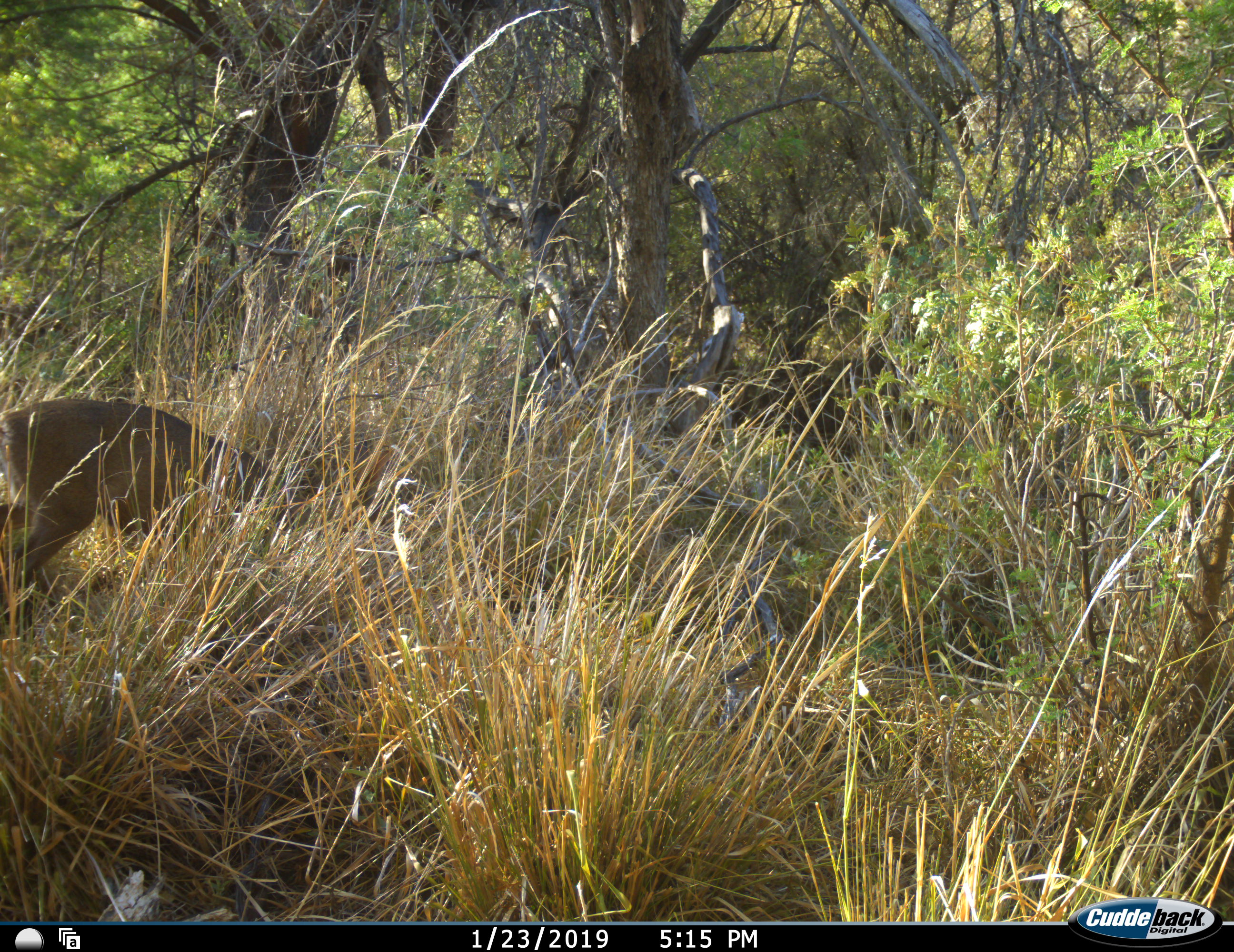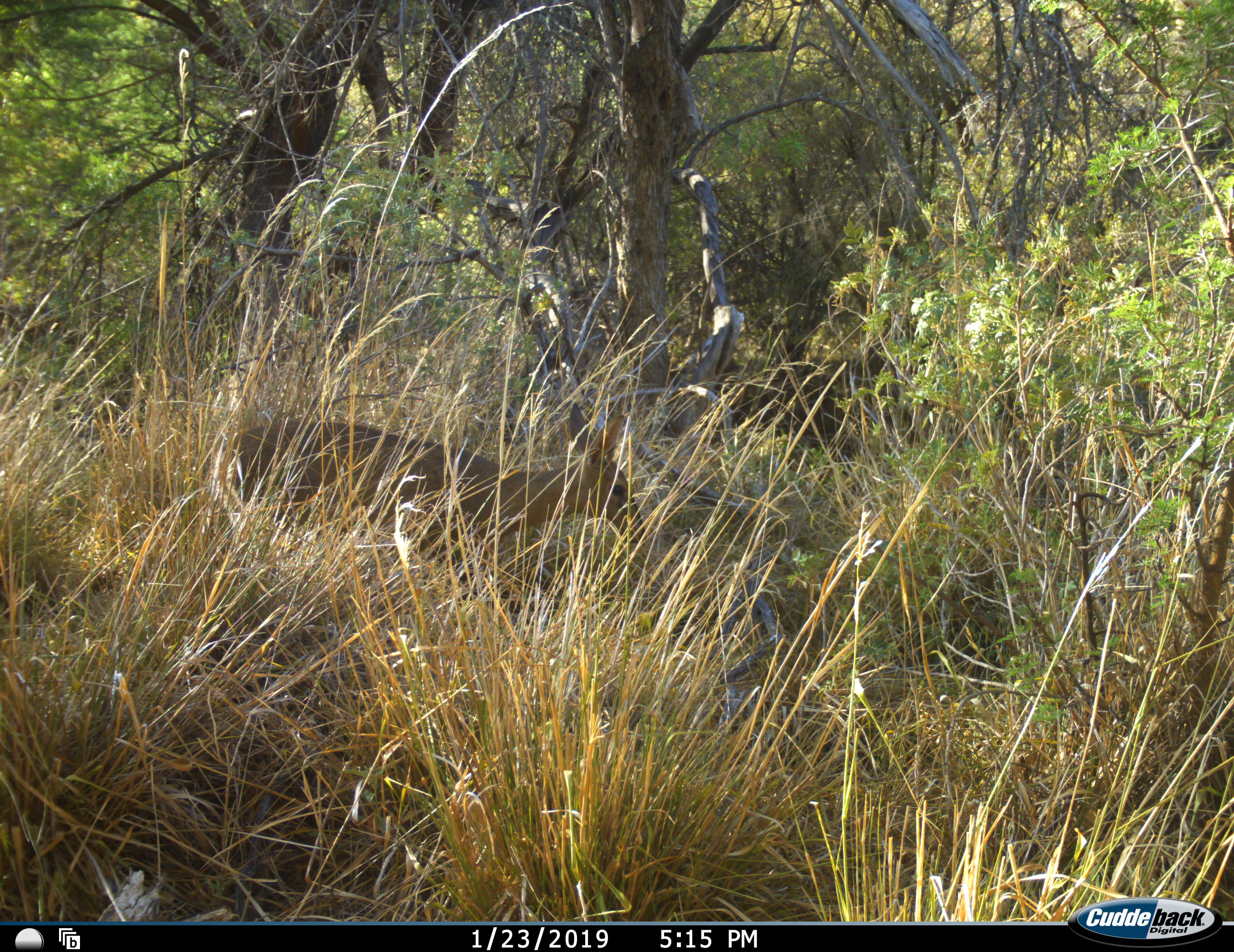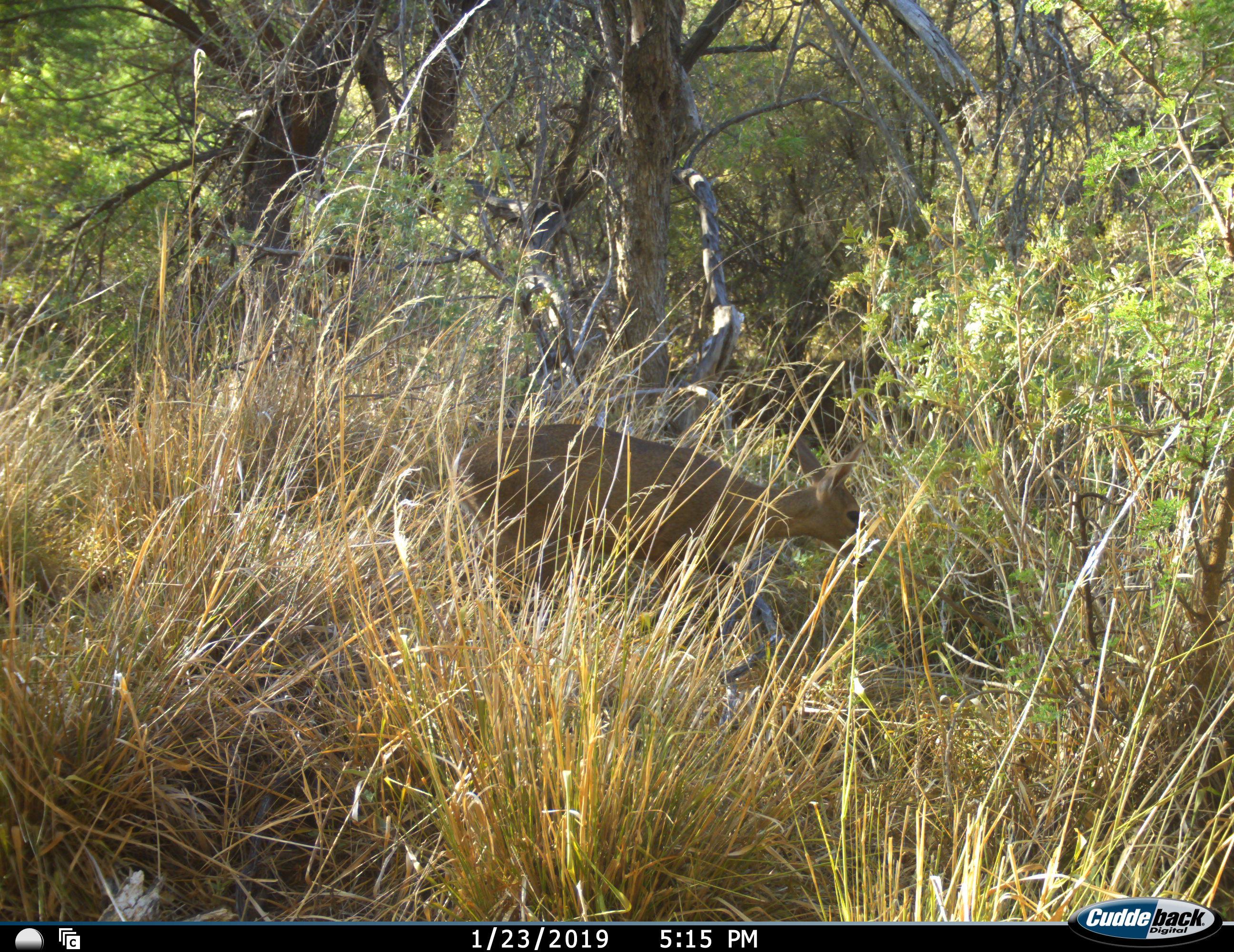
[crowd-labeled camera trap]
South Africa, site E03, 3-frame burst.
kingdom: Animalia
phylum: Chordata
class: Mammalia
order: Artiodactyla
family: Bovidae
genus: Sylvicapra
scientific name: Sylvicapra grimmia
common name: common grey duiker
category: duikercommongrey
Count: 1.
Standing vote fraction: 0%.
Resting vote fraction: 0%.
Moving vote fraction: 86%.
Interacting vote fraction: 0%.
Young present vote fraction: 0%.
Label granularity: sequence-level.